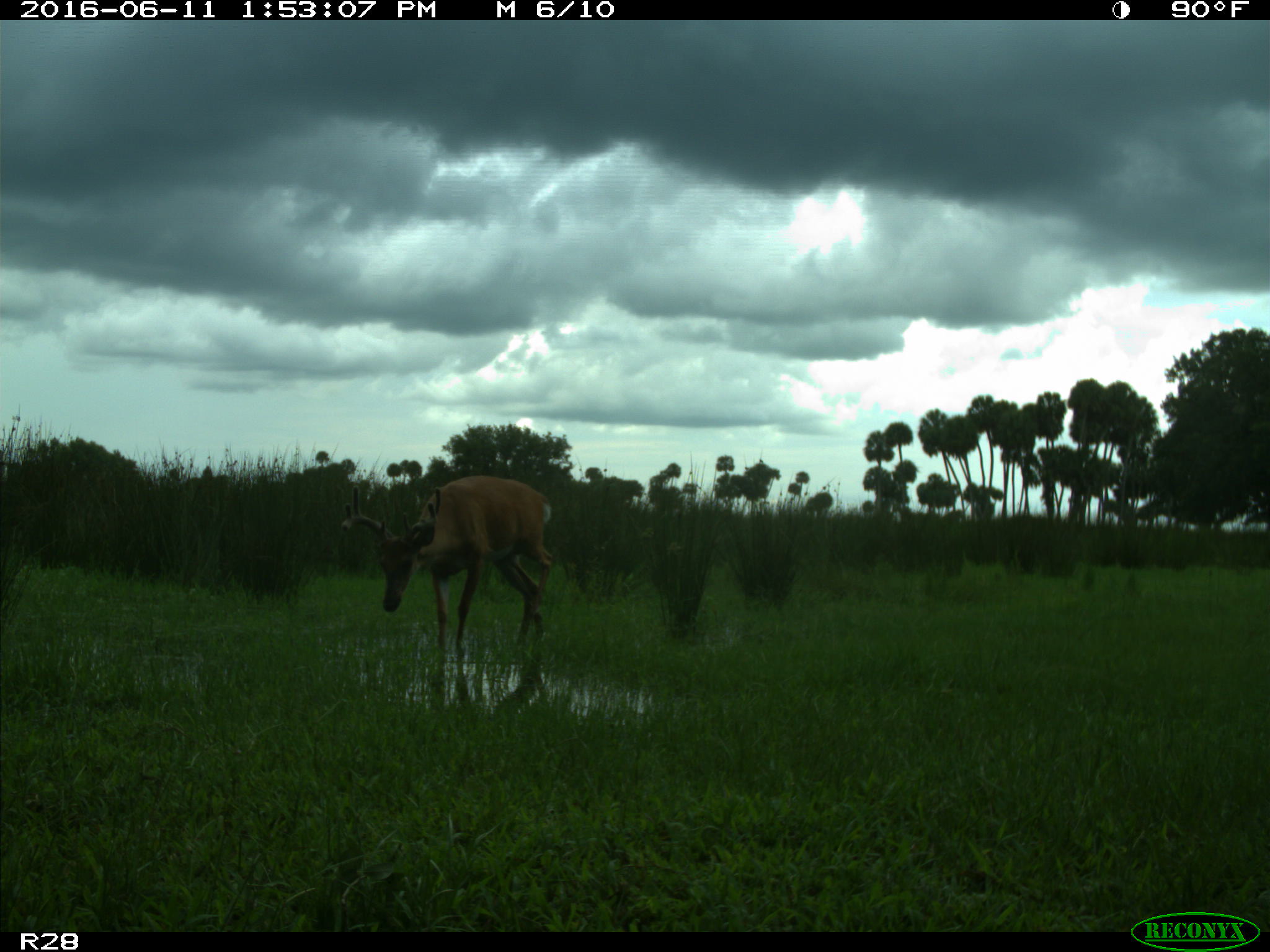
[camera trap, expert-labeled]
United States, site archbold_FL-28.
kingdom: Animalia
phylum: Chordata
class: Mammalia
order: Artiodactyla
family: Cervidae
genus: Odocoileus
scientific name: Odocoileus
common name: deer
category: unidentified deer